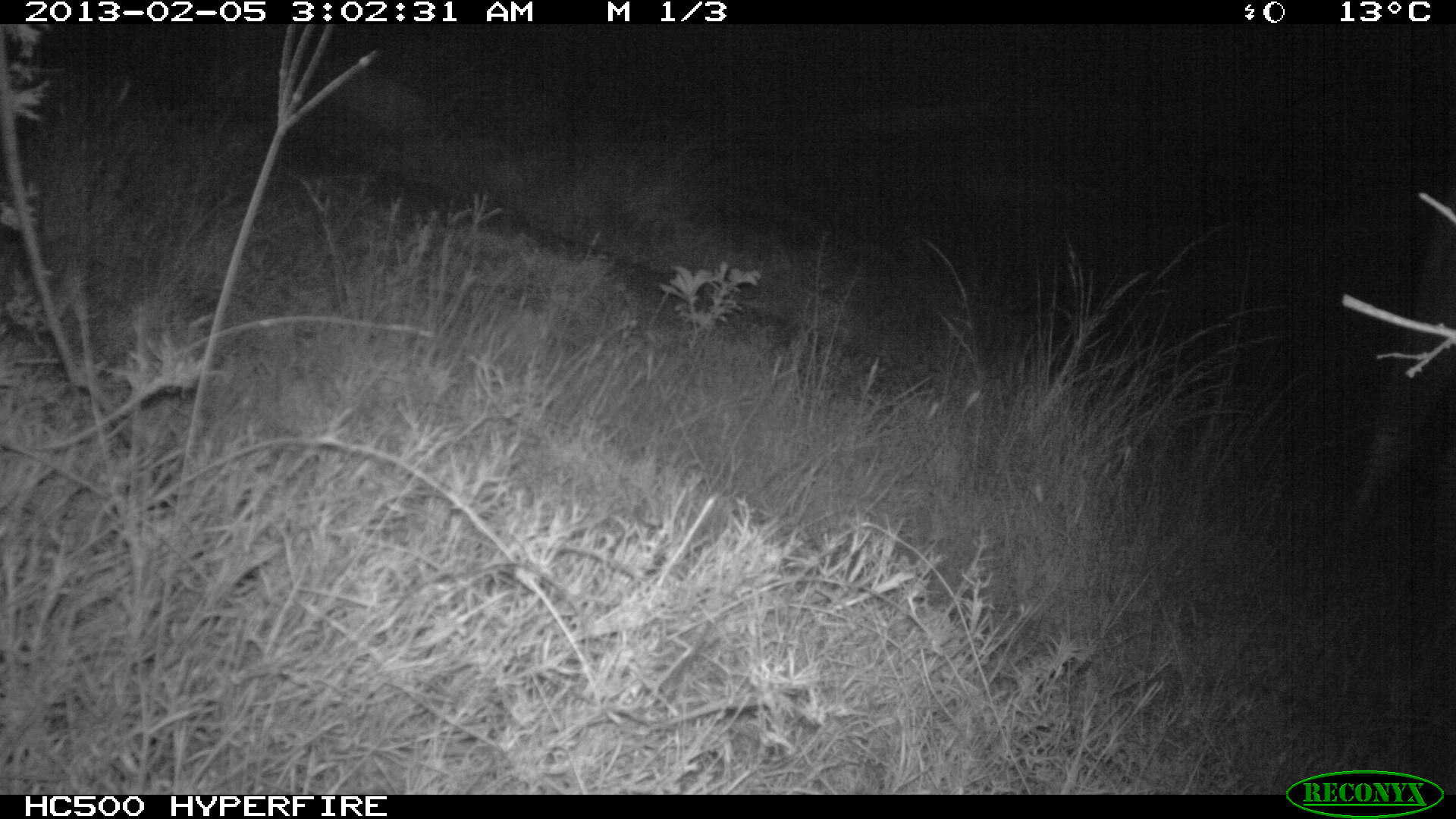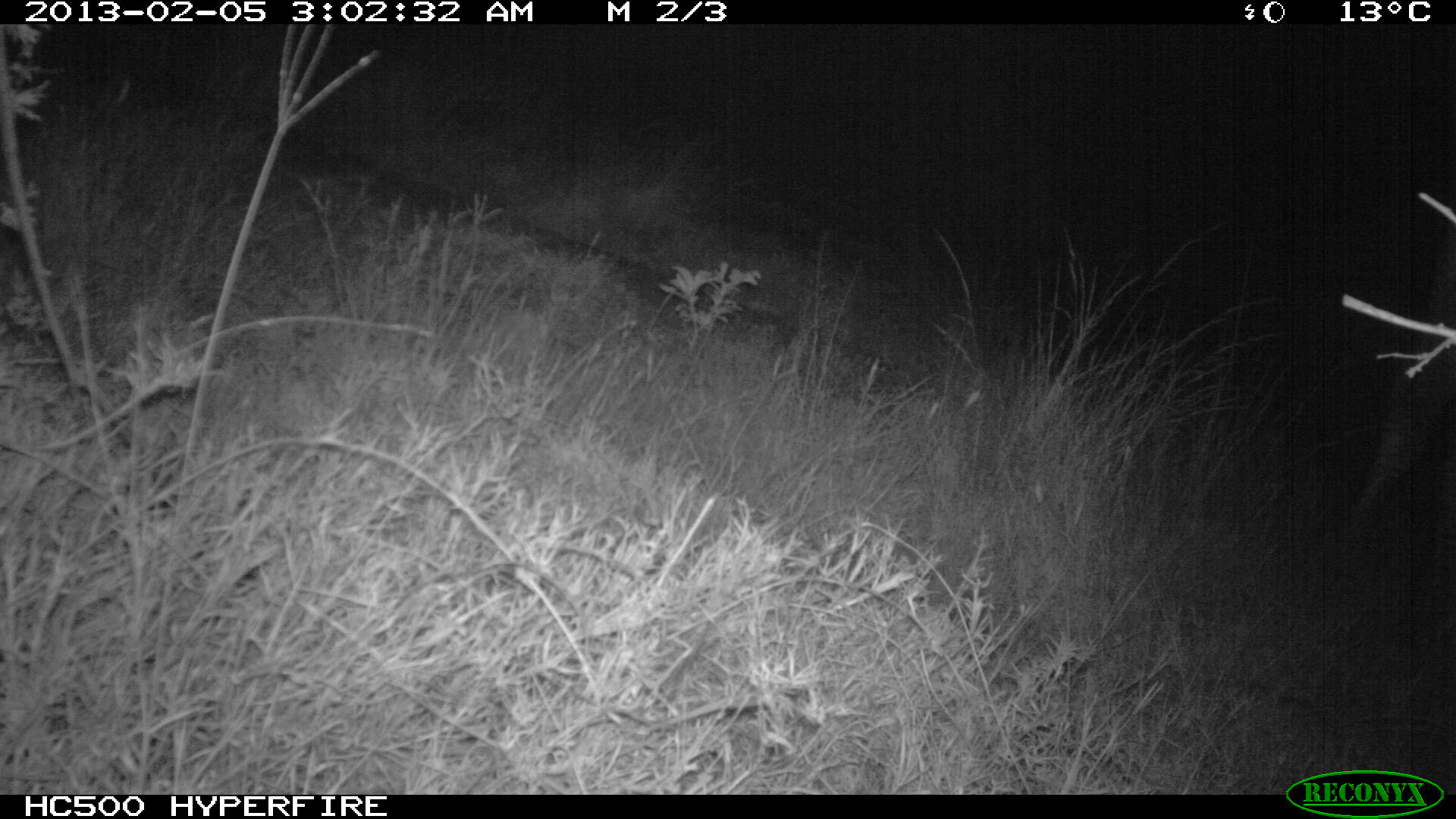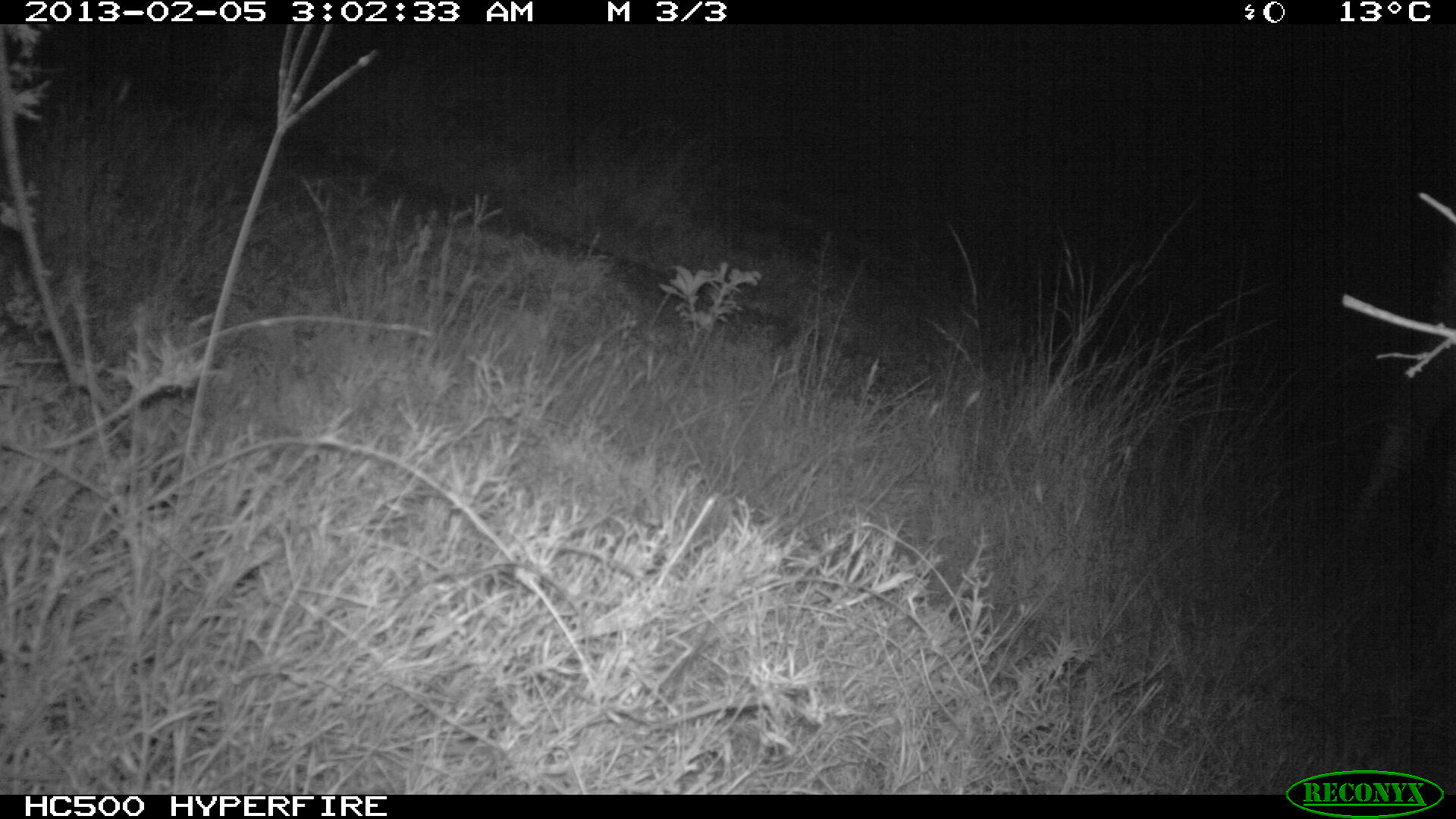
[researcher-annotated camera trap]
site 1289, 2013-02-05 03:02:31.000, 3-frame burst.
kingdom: Animalia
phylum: Chordata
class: Mammalia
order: Perissodactyla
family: Equidae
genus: Equus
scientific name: Equus grevyi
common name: grévy's zebra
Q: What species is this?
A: Equus grevyi (grévy's zebra).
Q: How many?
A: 1.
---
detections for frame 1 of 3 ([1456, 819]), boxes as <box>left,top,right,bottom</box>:
equus grevyi: <box>1348,186,1456,591</box>